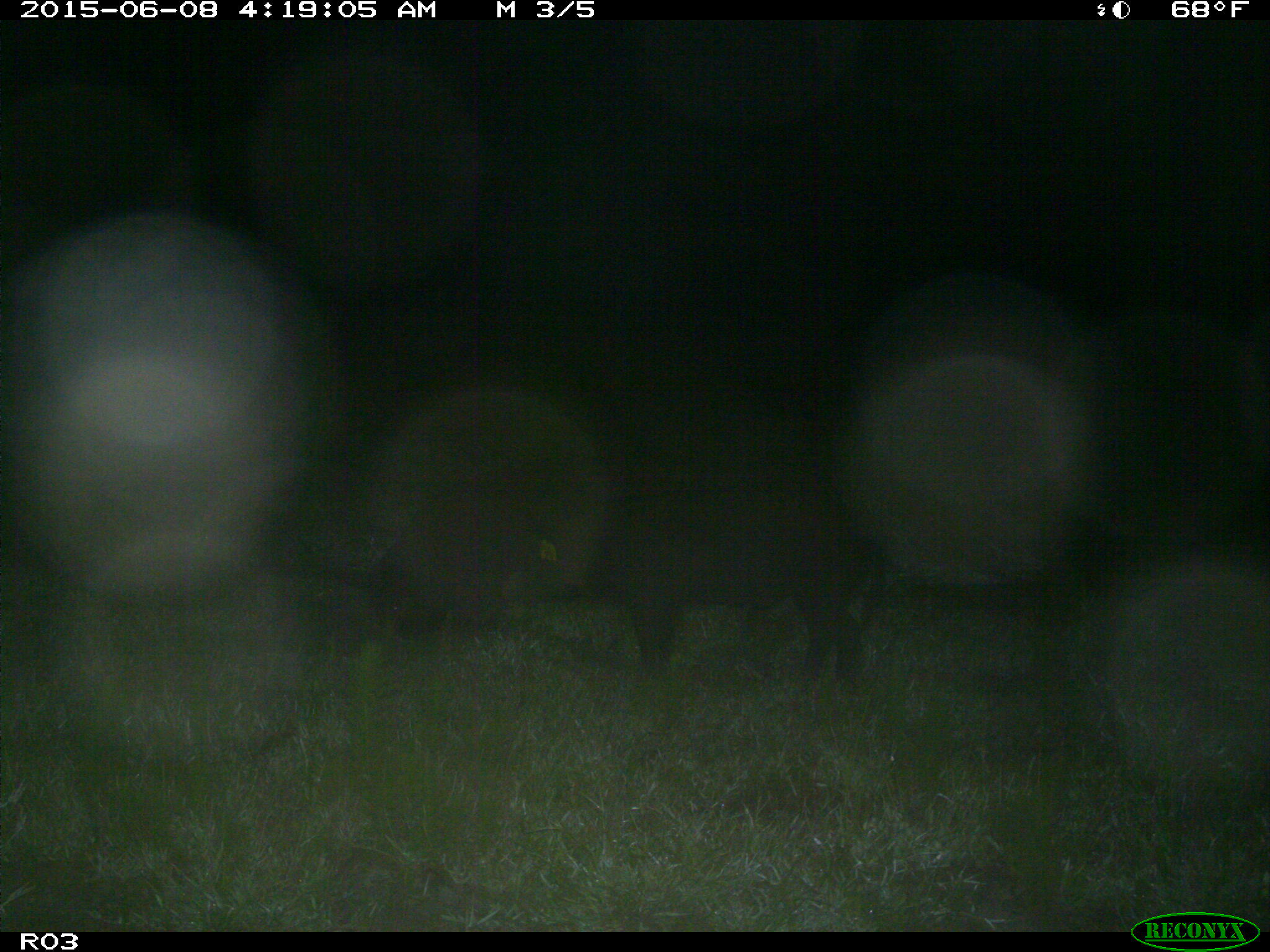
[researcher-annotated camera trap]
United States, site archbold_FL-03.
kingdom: Animalia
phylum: Chordata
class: Mammalia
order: Artiodactyla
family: Suidae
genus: Sus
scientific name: Sus scrofa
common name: wild boar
Sus scrofa (wild boar).